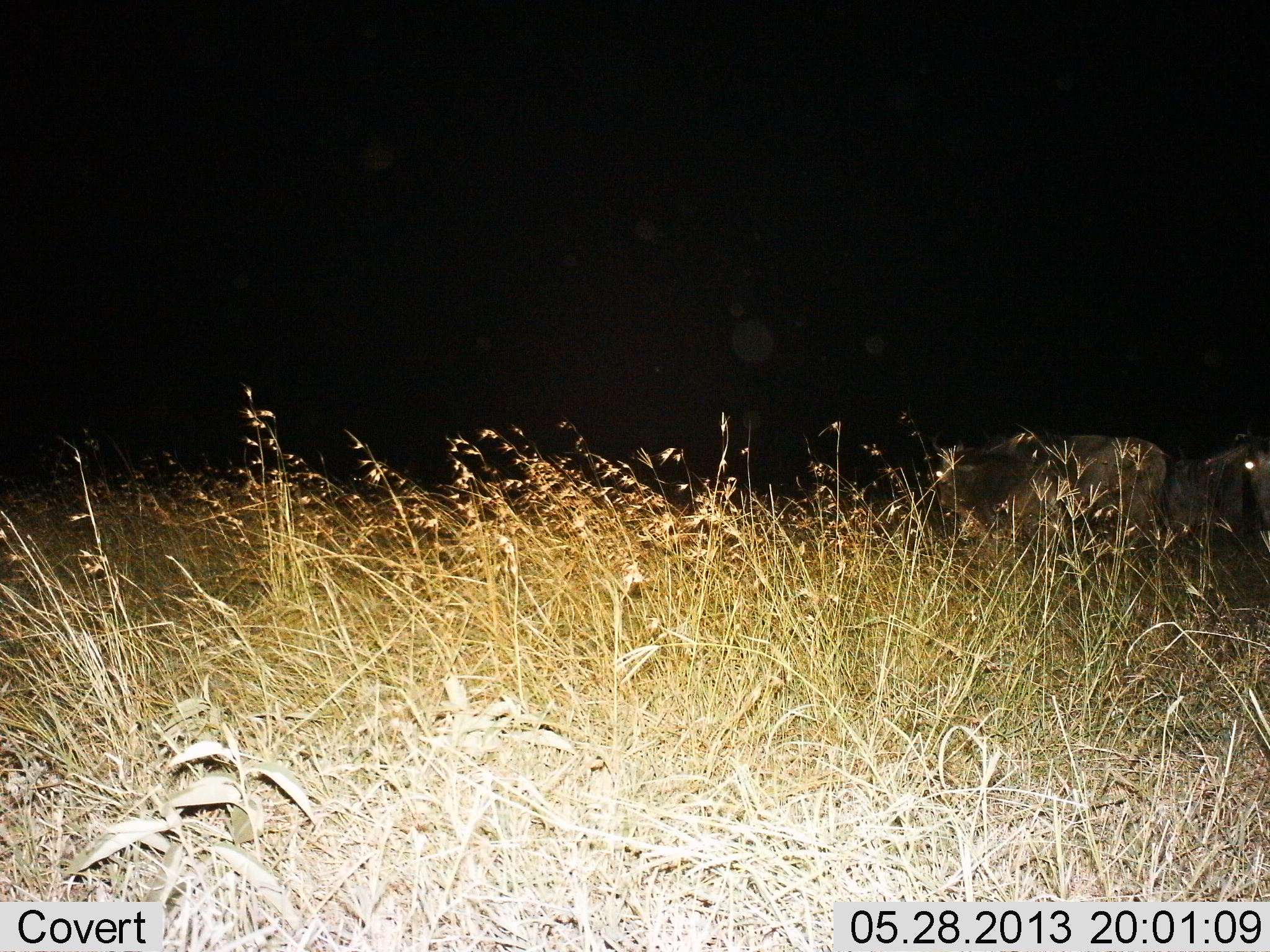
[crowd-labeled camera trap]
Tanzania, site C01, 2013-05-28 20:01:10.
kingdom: Animalia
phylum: Chordata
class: Mammalia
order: Artiodactyla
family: Bovidae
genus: Connochaetes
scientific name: Connochaetes taurinus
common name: blue wildebeest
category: wildebeest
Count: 2.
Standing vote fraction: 69%.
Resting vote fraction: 6%.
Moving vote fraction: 12%.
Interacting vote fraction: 0%.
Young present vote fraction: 0%.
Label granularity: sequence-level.